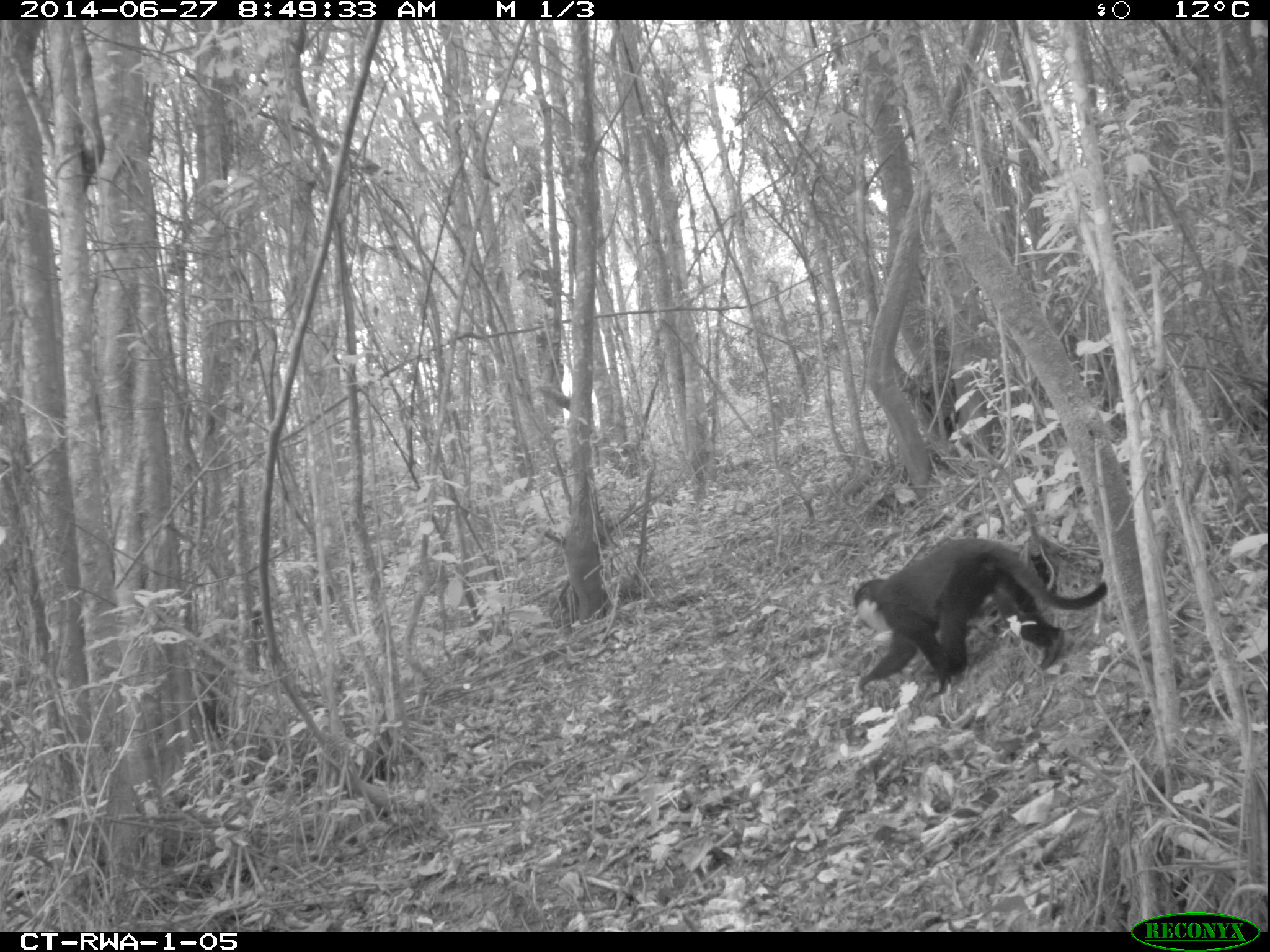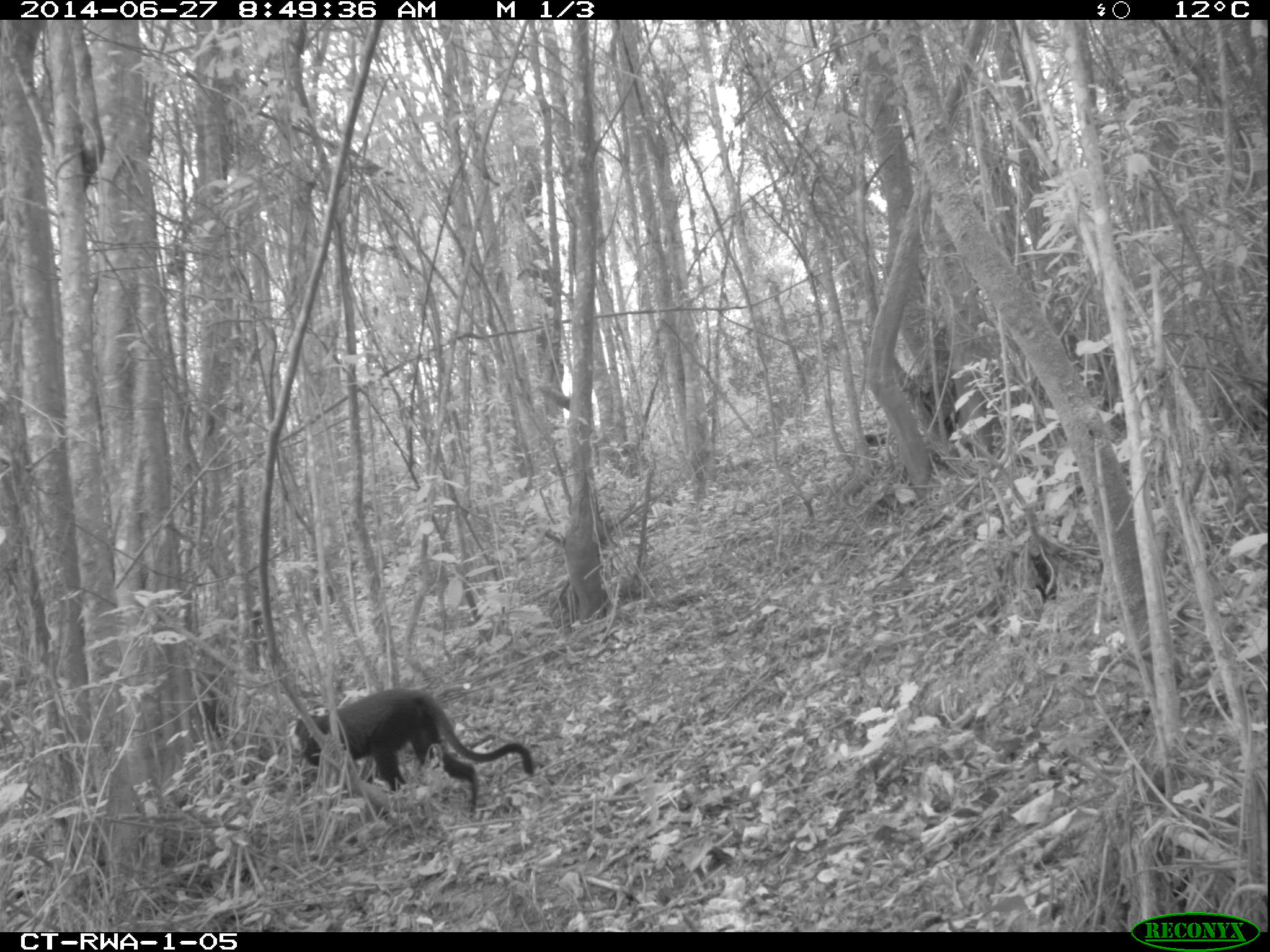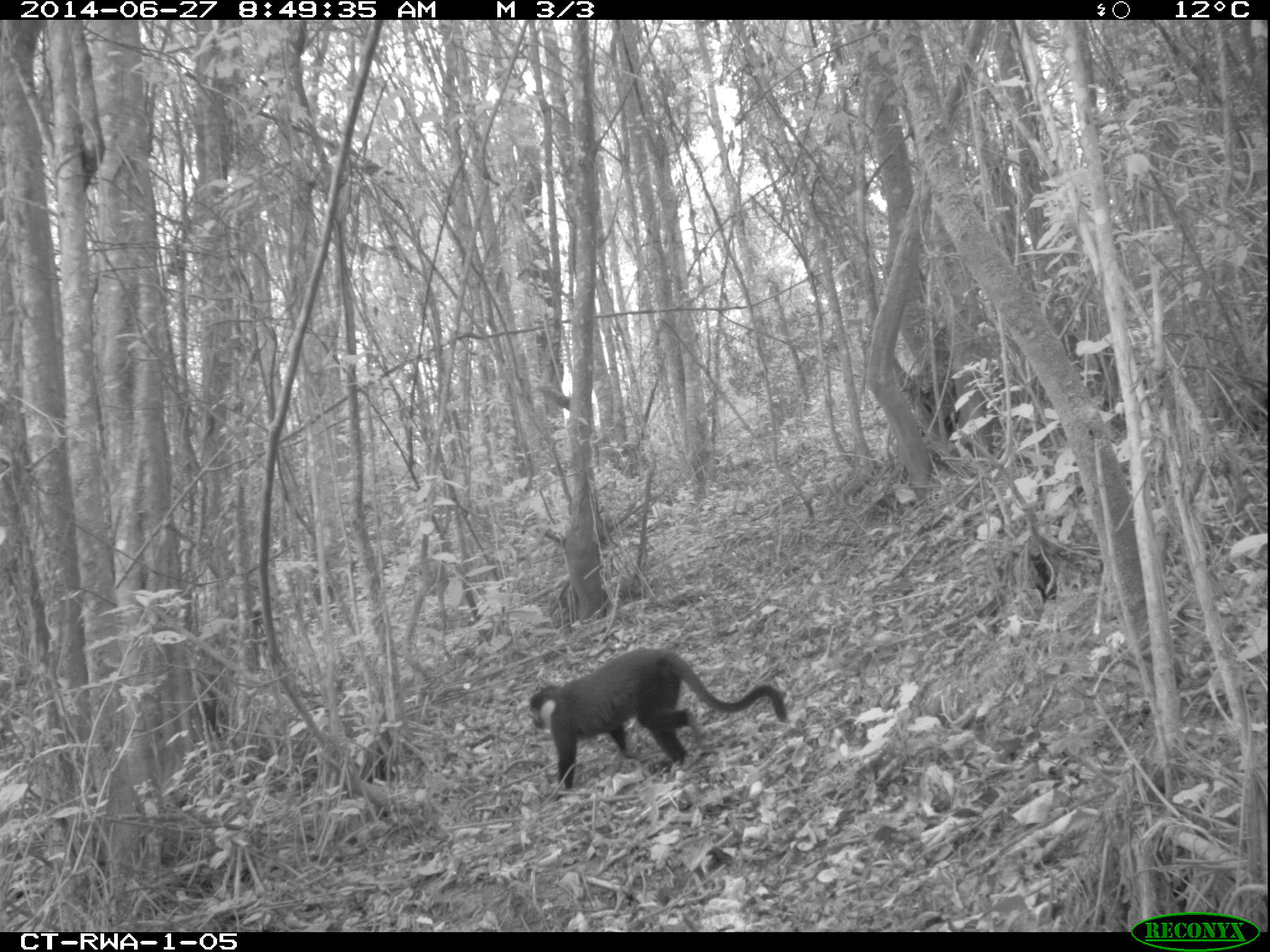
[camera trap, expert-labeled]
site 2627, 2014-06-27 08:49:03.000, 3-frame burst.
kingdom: Animalia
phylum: Chordata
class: Mammalia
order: Primates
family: Cercopithecidae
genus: Allochrocebus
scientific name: Allochrocebus lhoesti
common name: l'hoest's monkey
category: cercopithecus lhoesti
Cercopithecus lhoesti (l'hoest's monkey) (Allochrocebus lhoesti), count 1.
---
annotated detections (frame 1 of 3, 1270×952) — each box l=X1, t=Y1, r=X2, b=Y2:
cercopithecus lhoesti: l=852, t=537, r=1108, b=702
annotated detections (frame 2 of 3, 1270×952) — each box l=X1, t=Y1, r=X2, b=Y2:
cercopithecus lhoesti: l=289, t=688, r=534, b=820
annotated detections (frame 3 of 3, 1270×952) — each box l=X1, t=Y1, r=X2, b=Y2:
cercopithecus lhoesti: l=527, t=648, r=787, b=800